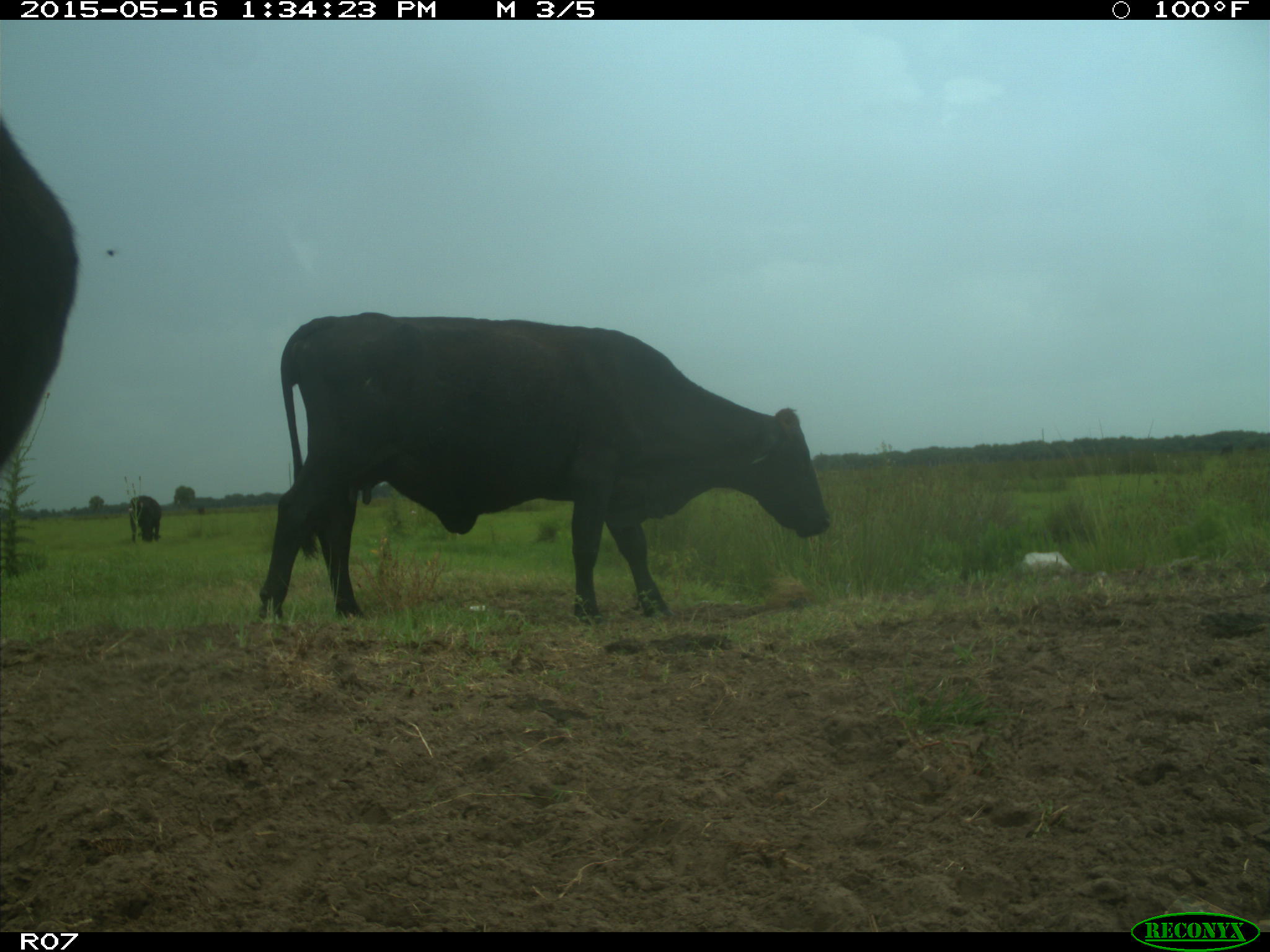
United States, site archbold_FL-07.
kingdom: Animalia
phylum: Chordata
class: Mammalia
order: Artiodactyla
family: Bovidae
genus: Bos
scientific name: Bos taurus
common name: domestic cow